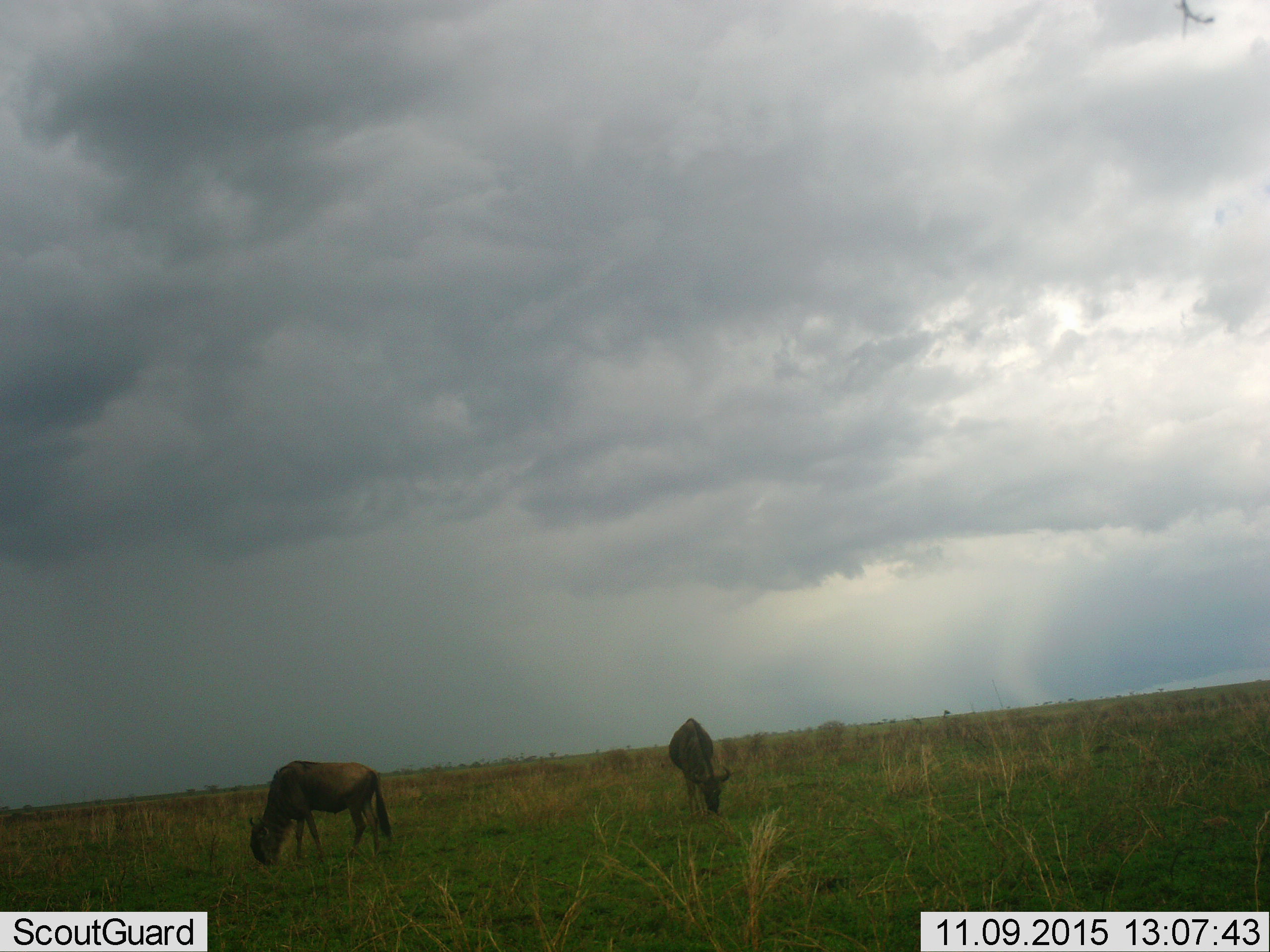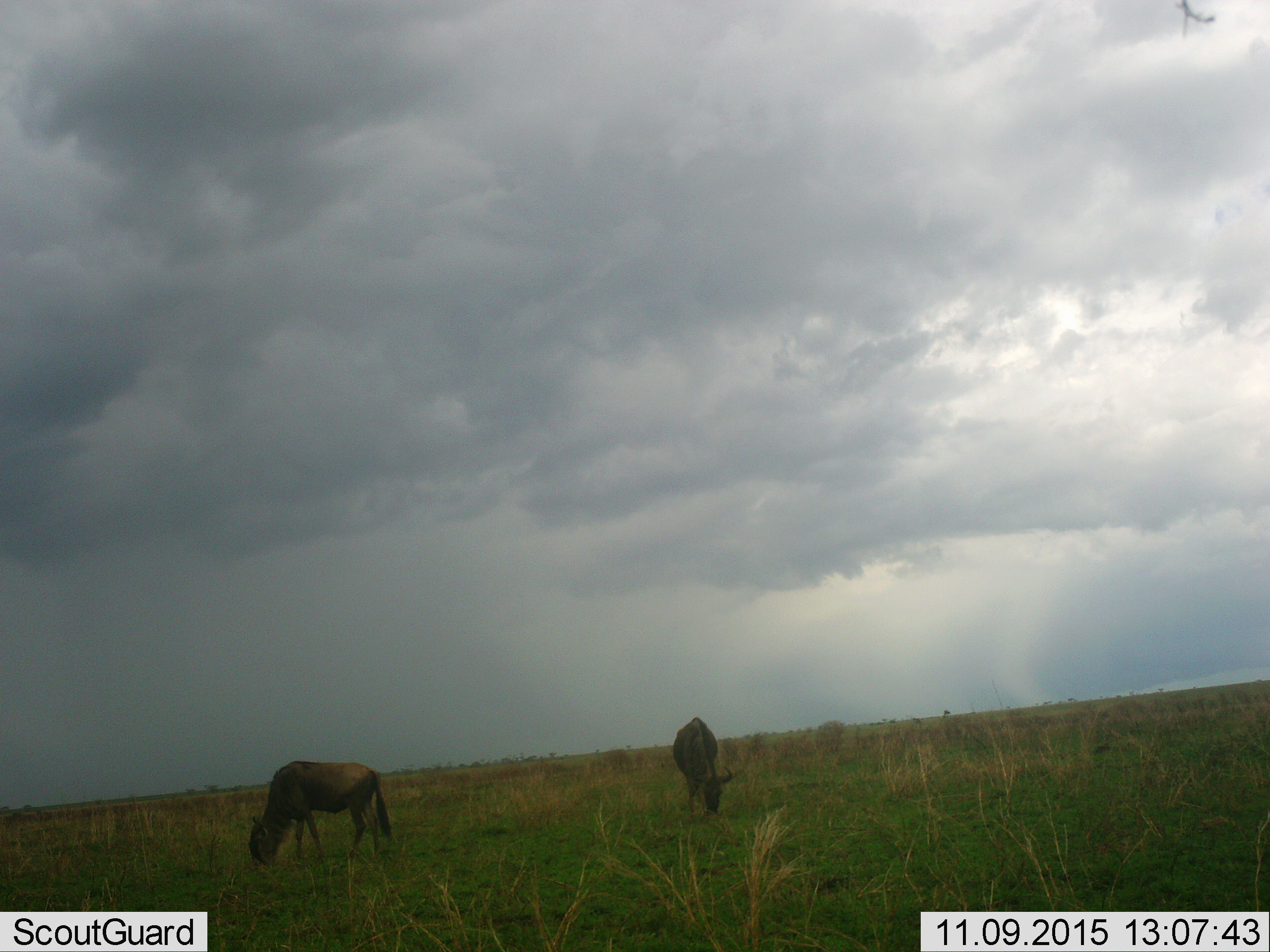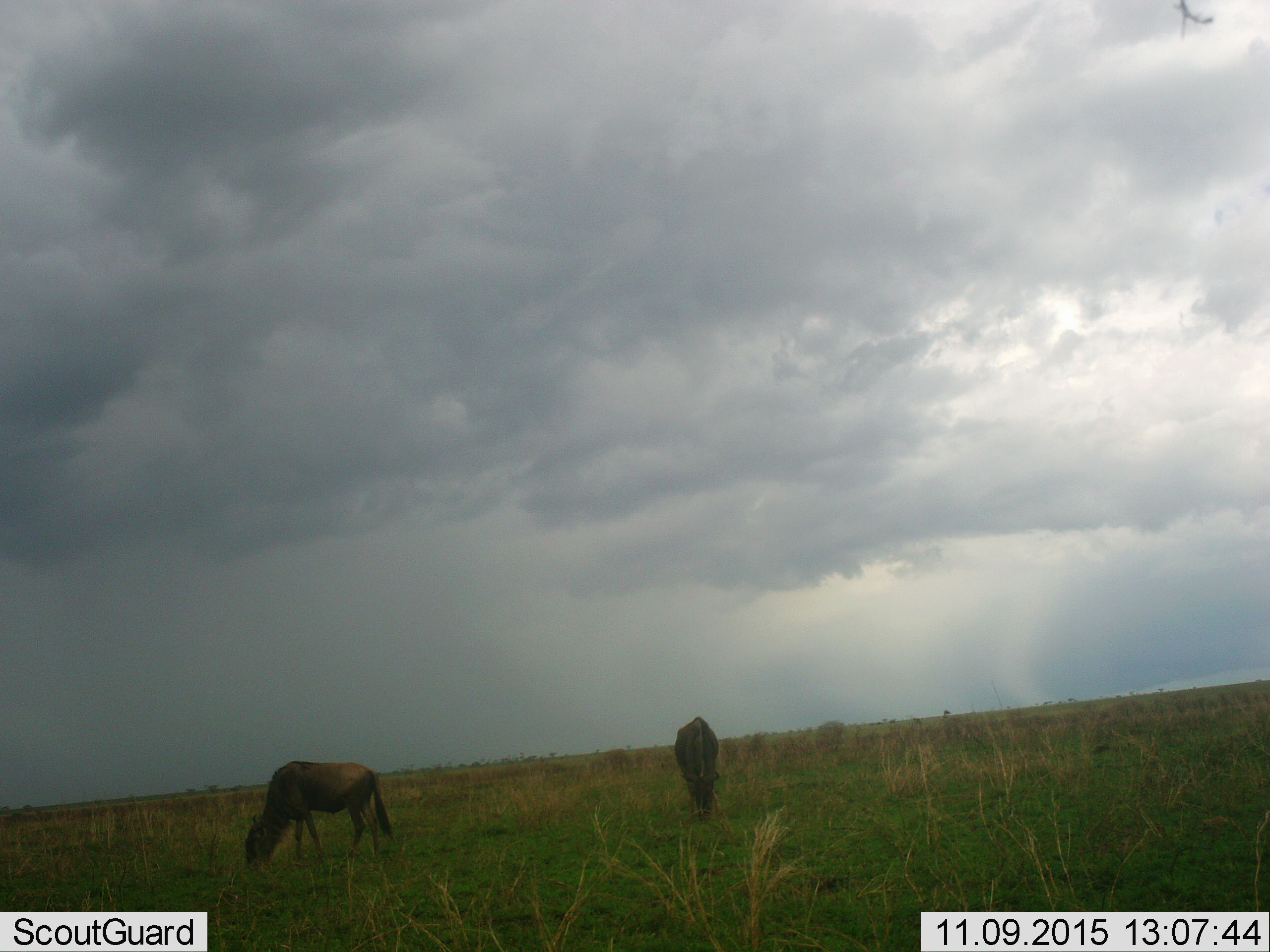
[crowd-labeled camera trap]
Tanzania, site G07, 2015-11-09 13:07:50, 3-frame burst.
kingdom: Animalia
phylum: Chordata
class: Mammalia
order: Artiodactyla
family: Bovidae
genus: Connochaetes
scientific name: Connochaetes taurinus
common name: blue wildebeest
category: wildebeest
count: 2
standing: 12%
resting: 0%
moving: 12%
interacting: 0%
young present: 0%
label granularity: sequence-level